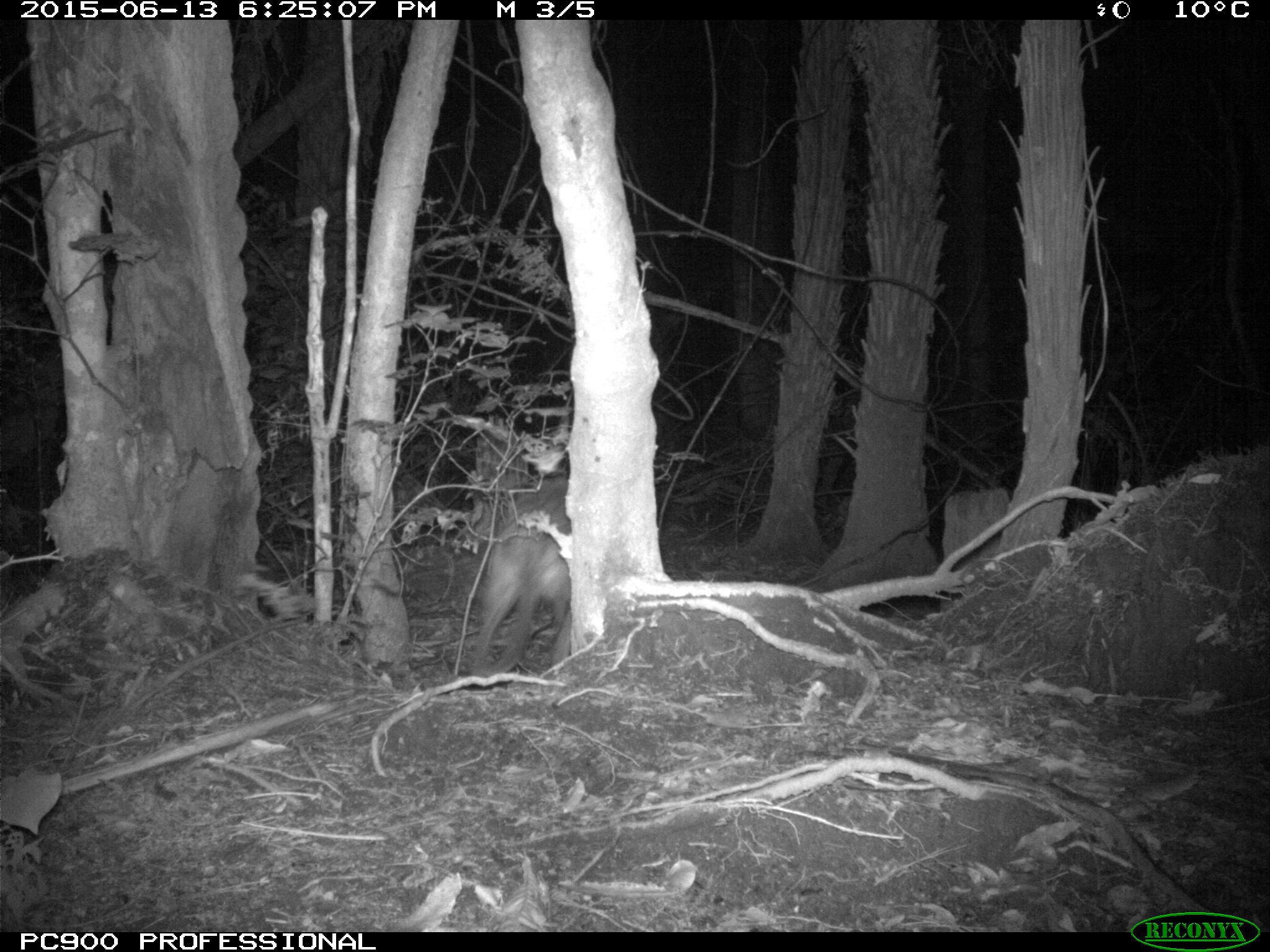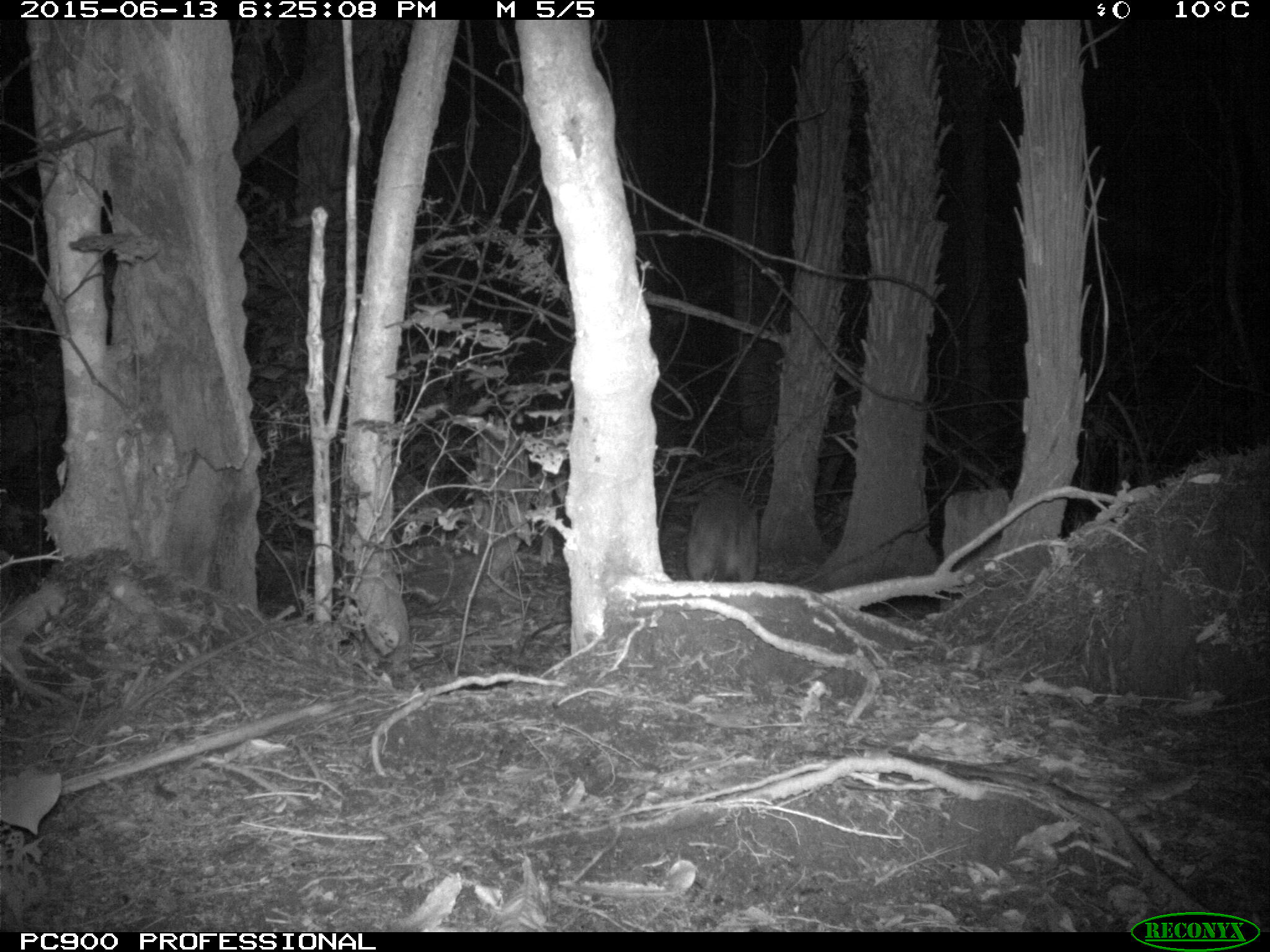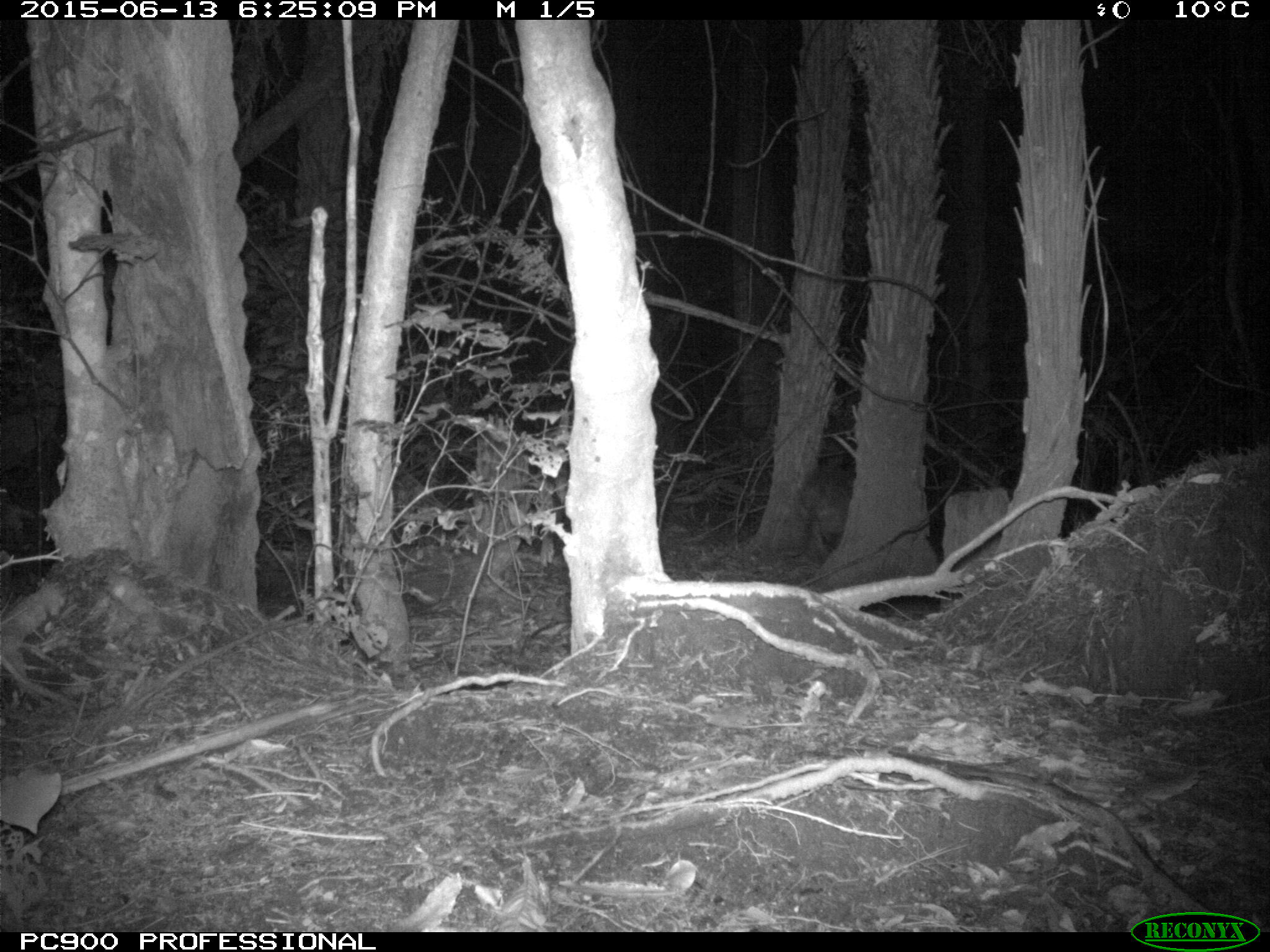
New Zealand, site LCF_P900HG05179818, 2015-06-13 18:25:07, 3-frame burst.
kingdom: Animalia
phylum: Chordata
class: Mammalia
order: Diprotodontia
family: Macropodidae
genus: Notamacropus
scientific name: Notamacropus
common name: wallaby